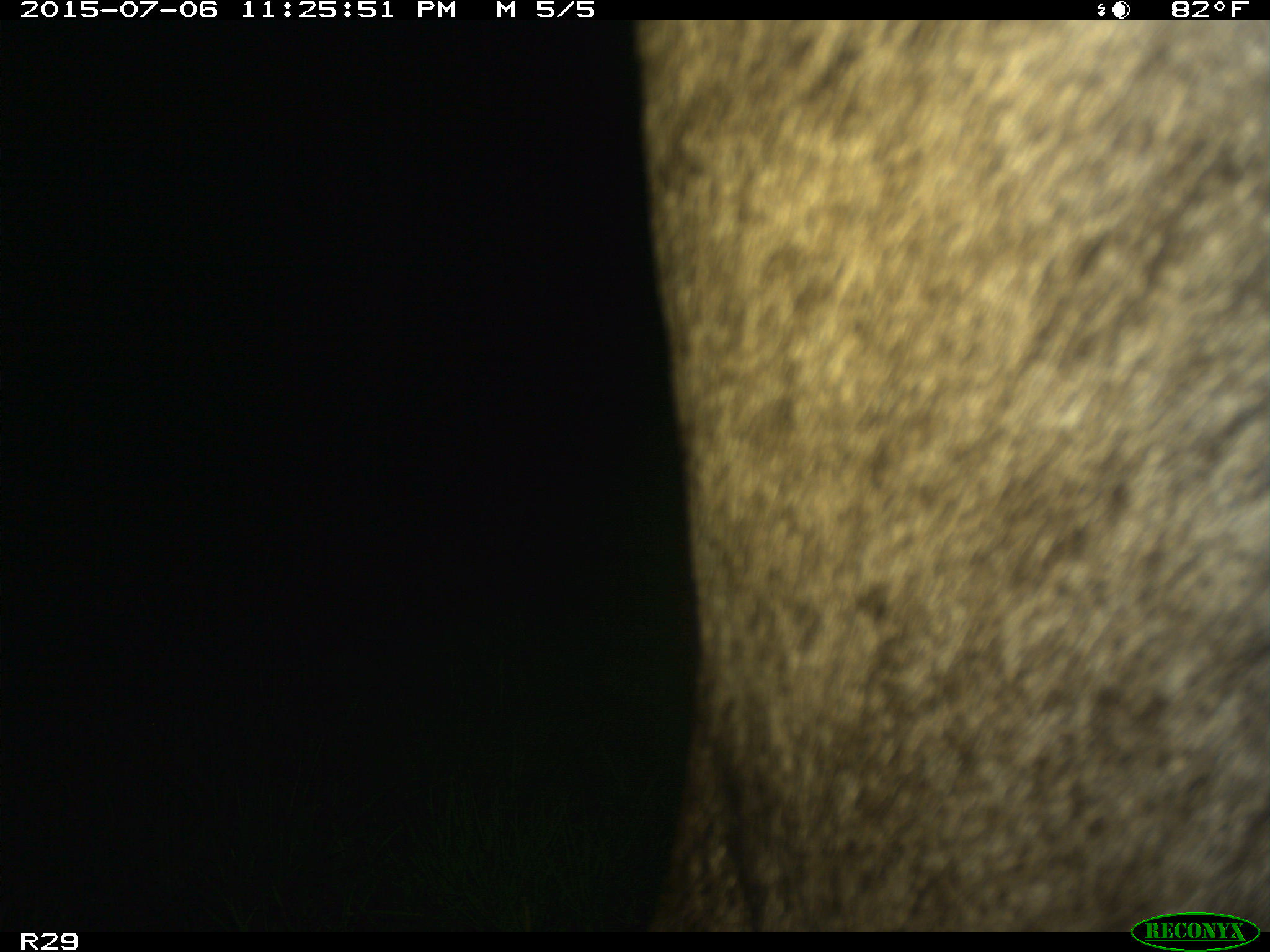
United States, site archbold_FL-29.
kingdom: Animalia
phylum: Chordata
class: Mammalia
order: Artiodactyla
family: Bovidae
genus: Bos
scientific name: Bos taurus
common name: domestic cow